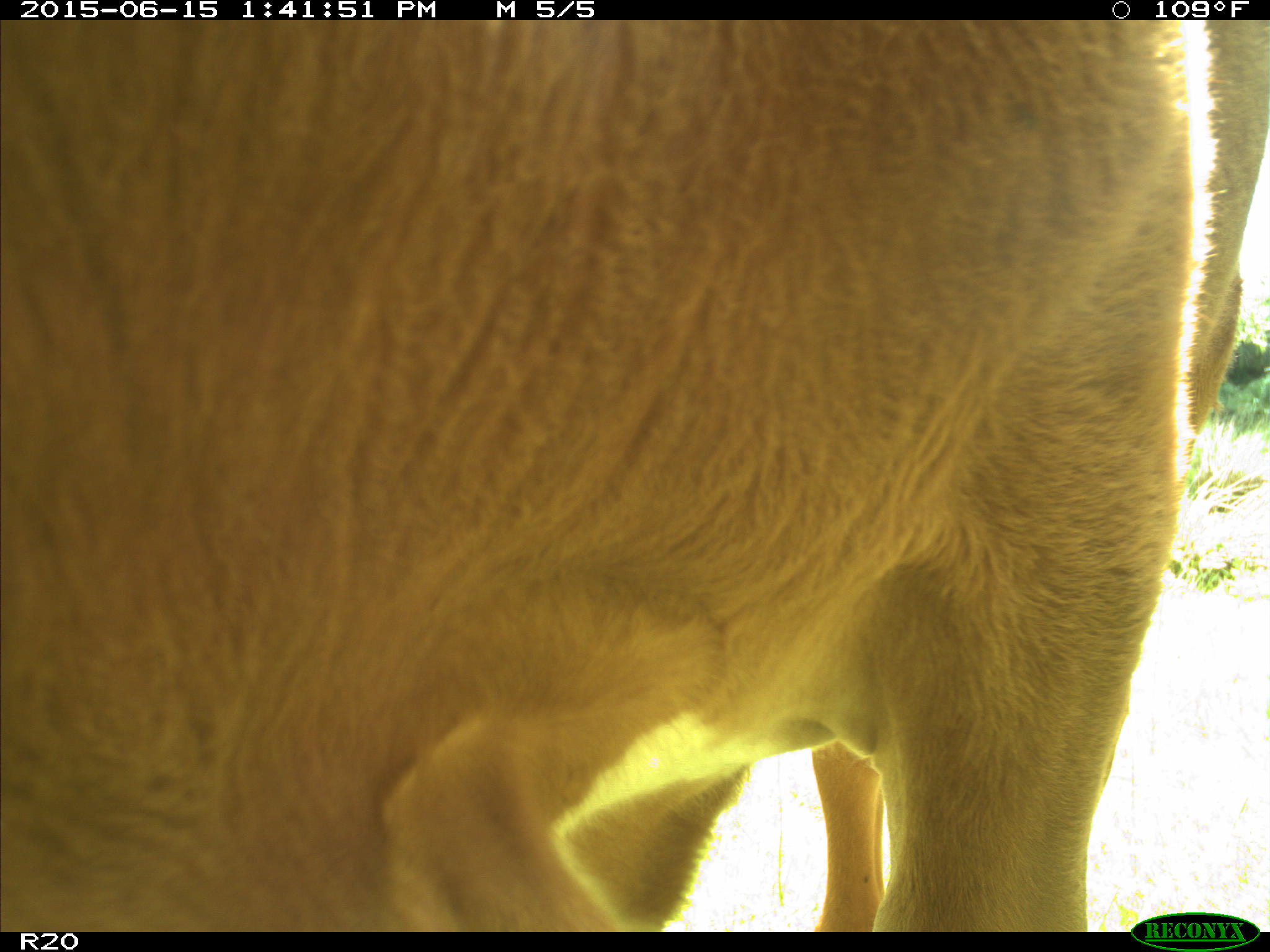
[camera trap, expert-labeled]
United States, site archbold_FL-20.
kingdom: Animalia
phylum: Chordata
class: Mammalia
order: Artiodactyla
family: Bovidae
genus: Bos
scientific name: Bos taurus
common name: domestic cow